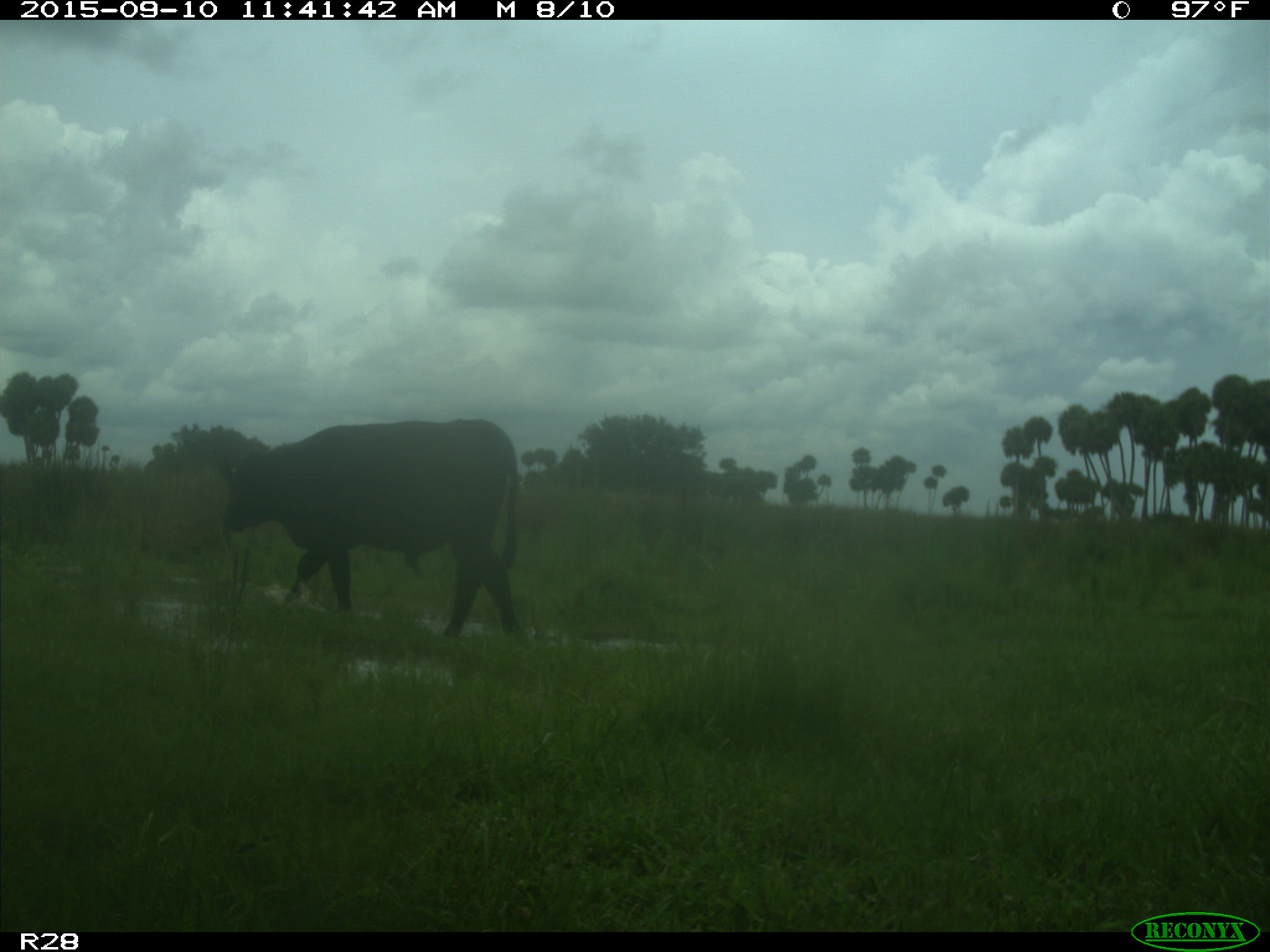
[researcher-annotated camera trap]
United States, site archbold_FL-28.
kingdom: Animalia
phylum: Chordata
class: Mammalia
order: Artiodactyla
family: Bovidae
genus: Bos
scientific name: Bos taurus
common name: domestic cow